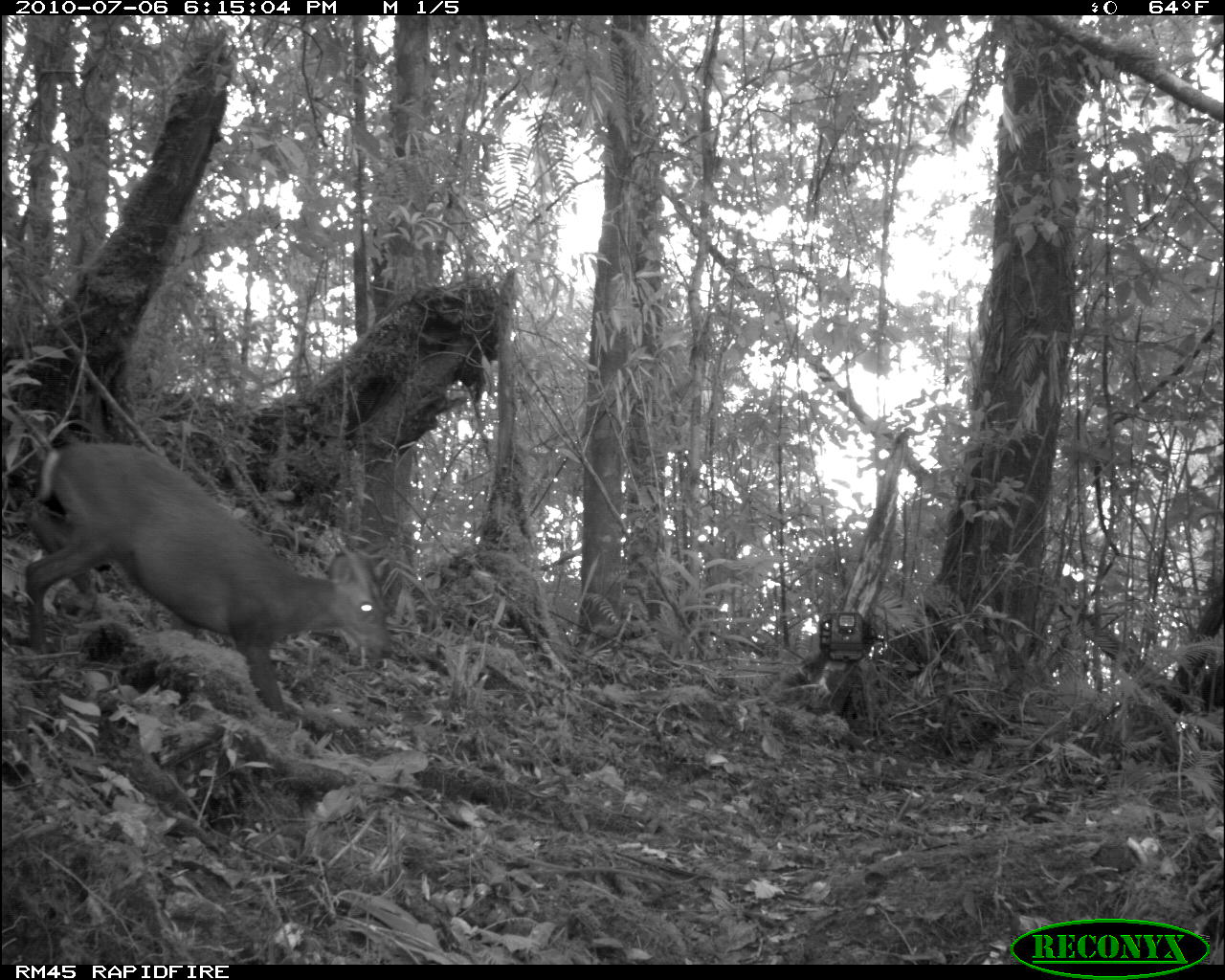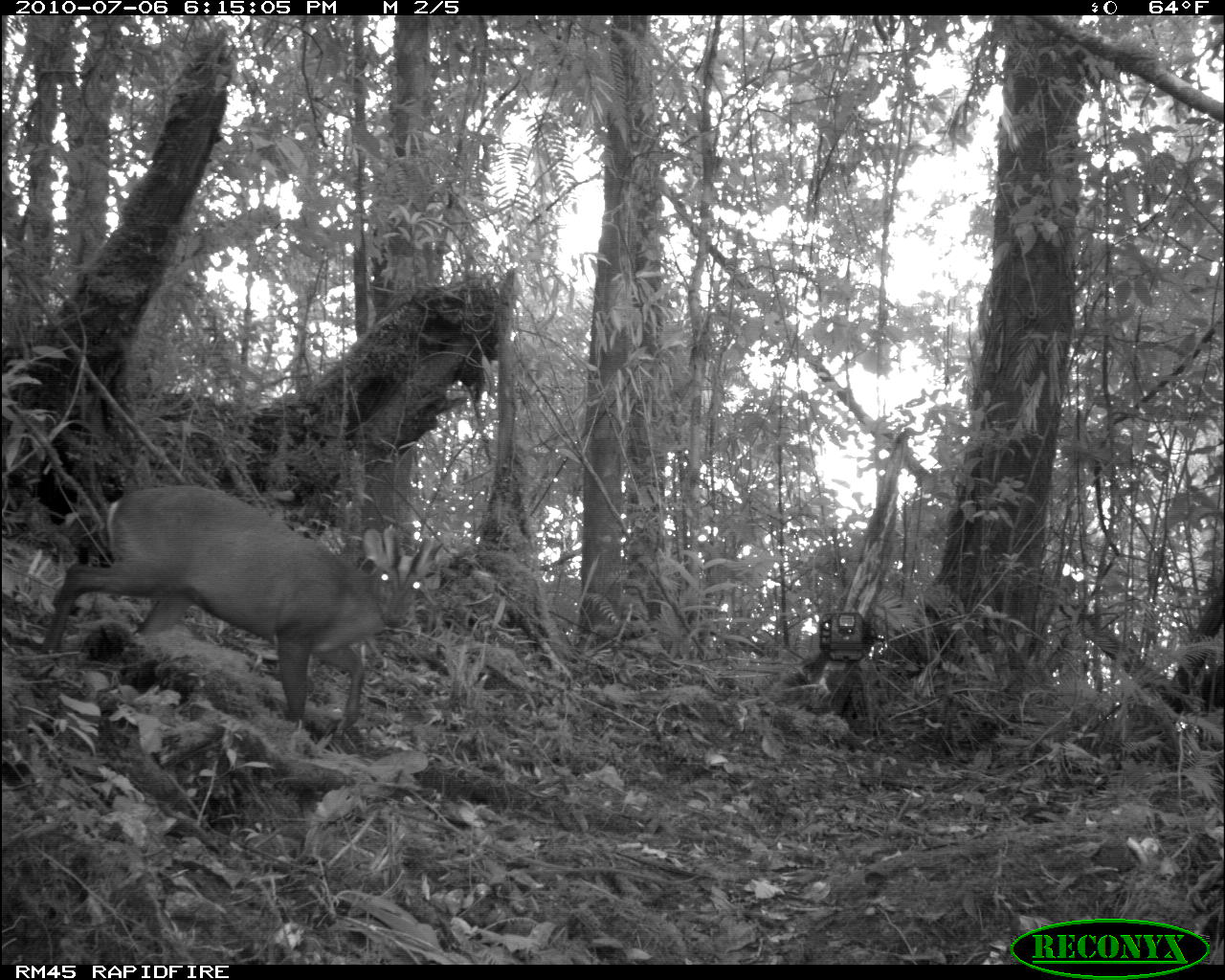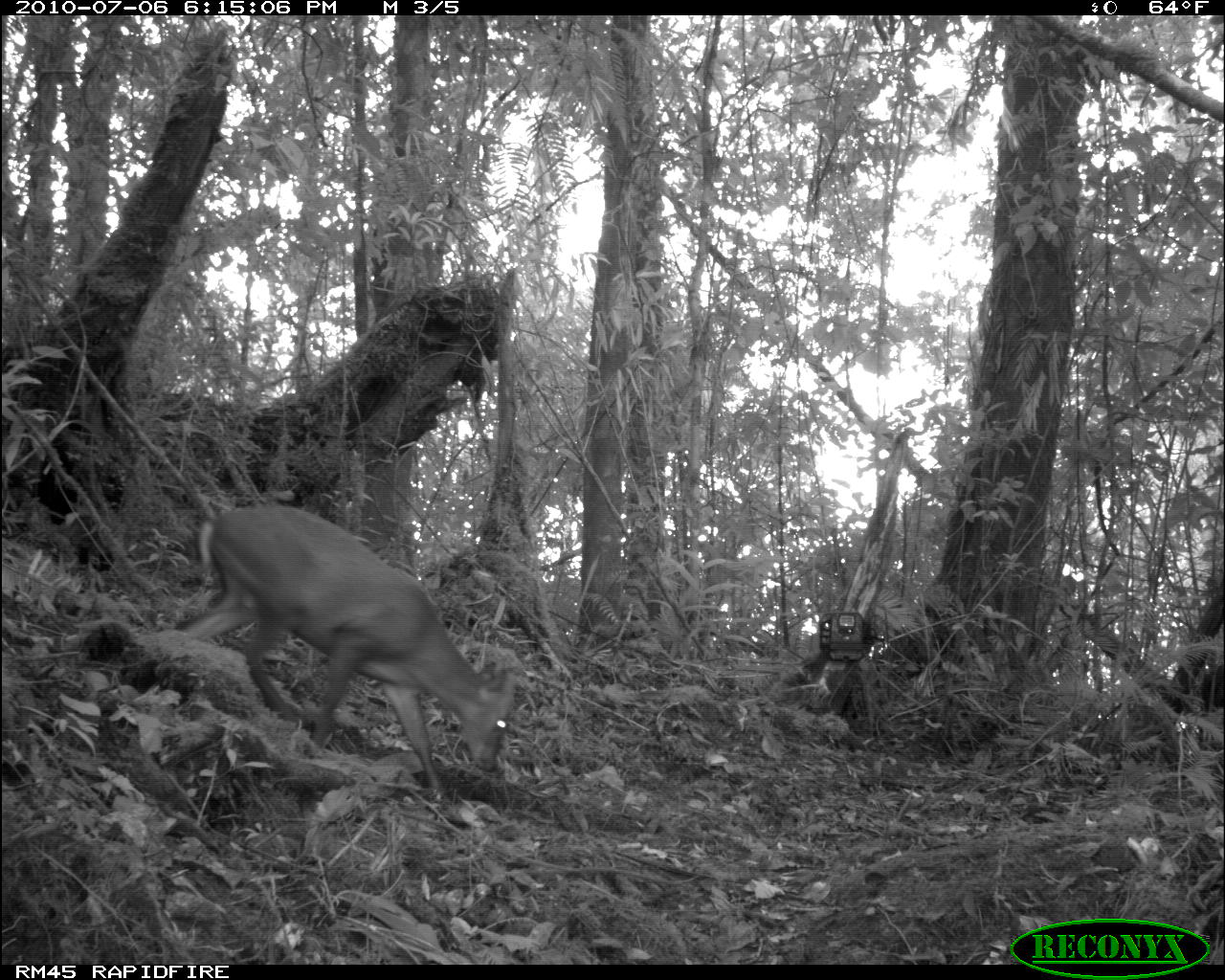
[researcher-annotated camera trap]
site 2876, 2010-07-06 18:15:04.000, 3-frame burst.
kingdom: Animalia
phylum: Chordata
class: Mammalia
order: Artiodactyla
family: Cervidae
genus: Muntiacus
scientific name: Muntiacus muntjak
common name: southern red muntjac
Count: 1.